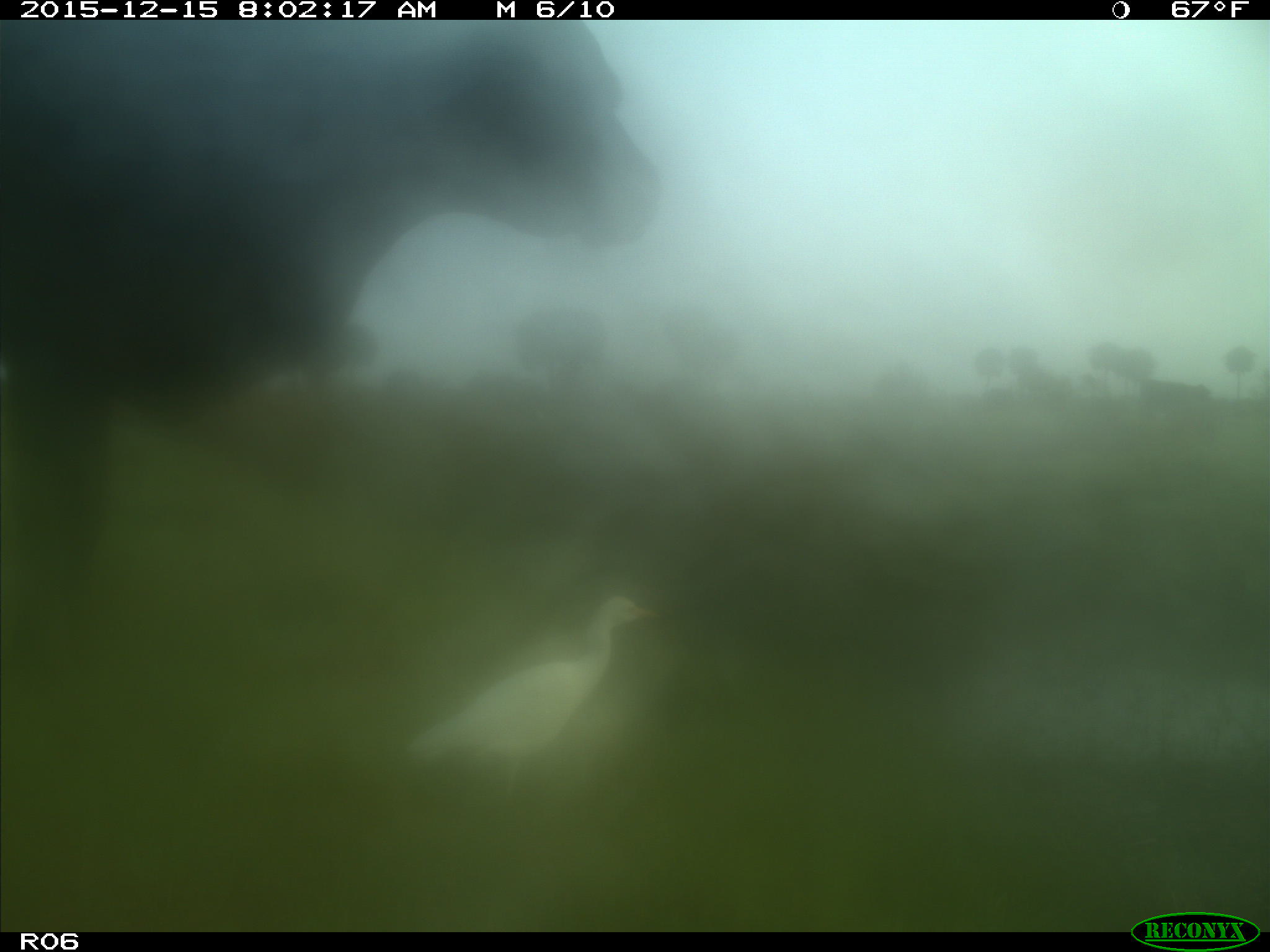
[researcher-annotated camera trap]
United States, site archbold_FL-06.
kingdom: Animalia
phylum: Chordata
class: Mammalia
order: Artiodactyla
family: Bovidae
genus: Bos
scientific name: Bos taurus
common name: domestic cow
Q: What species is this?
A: Bos taurus (domestic cow).